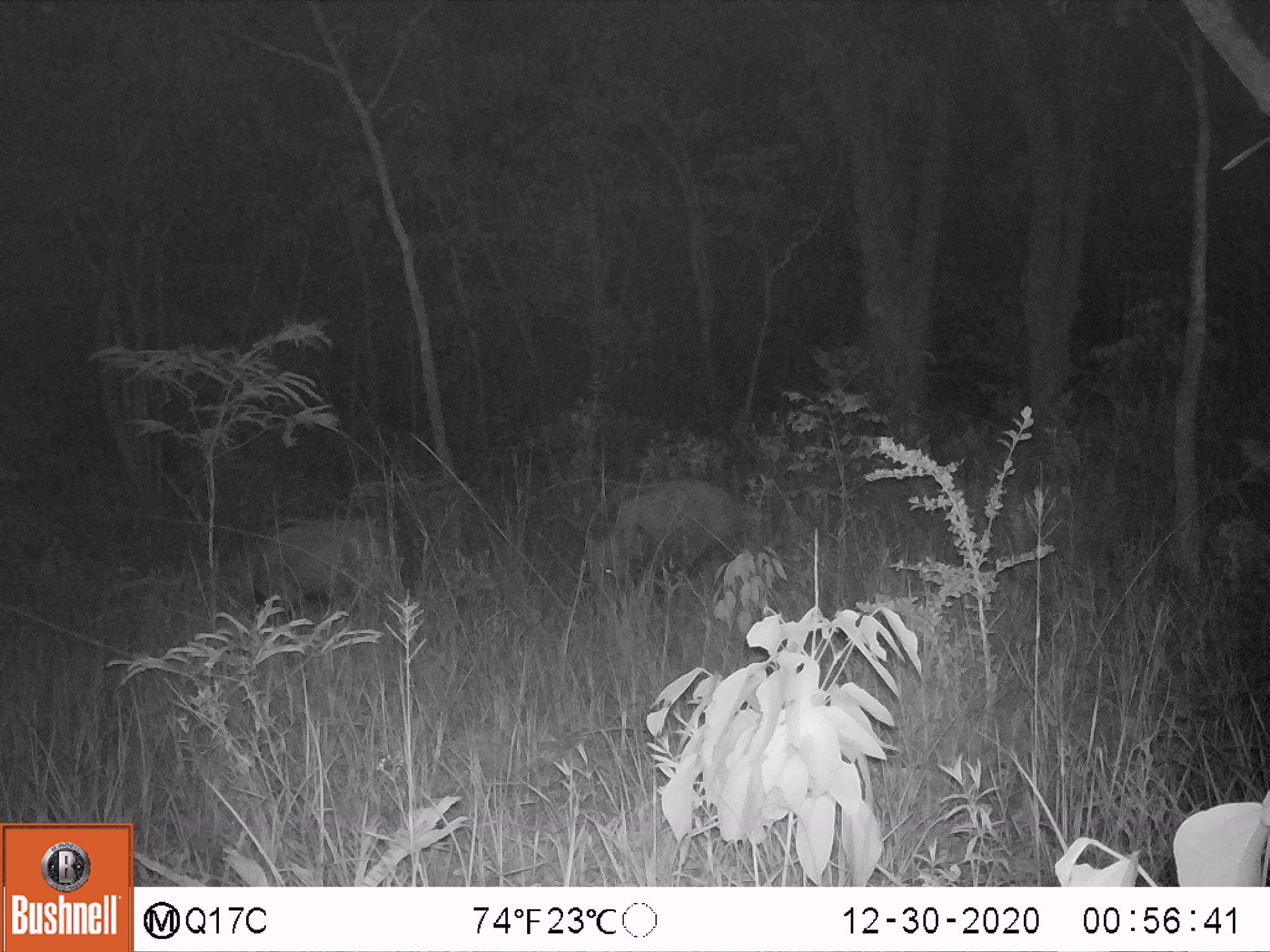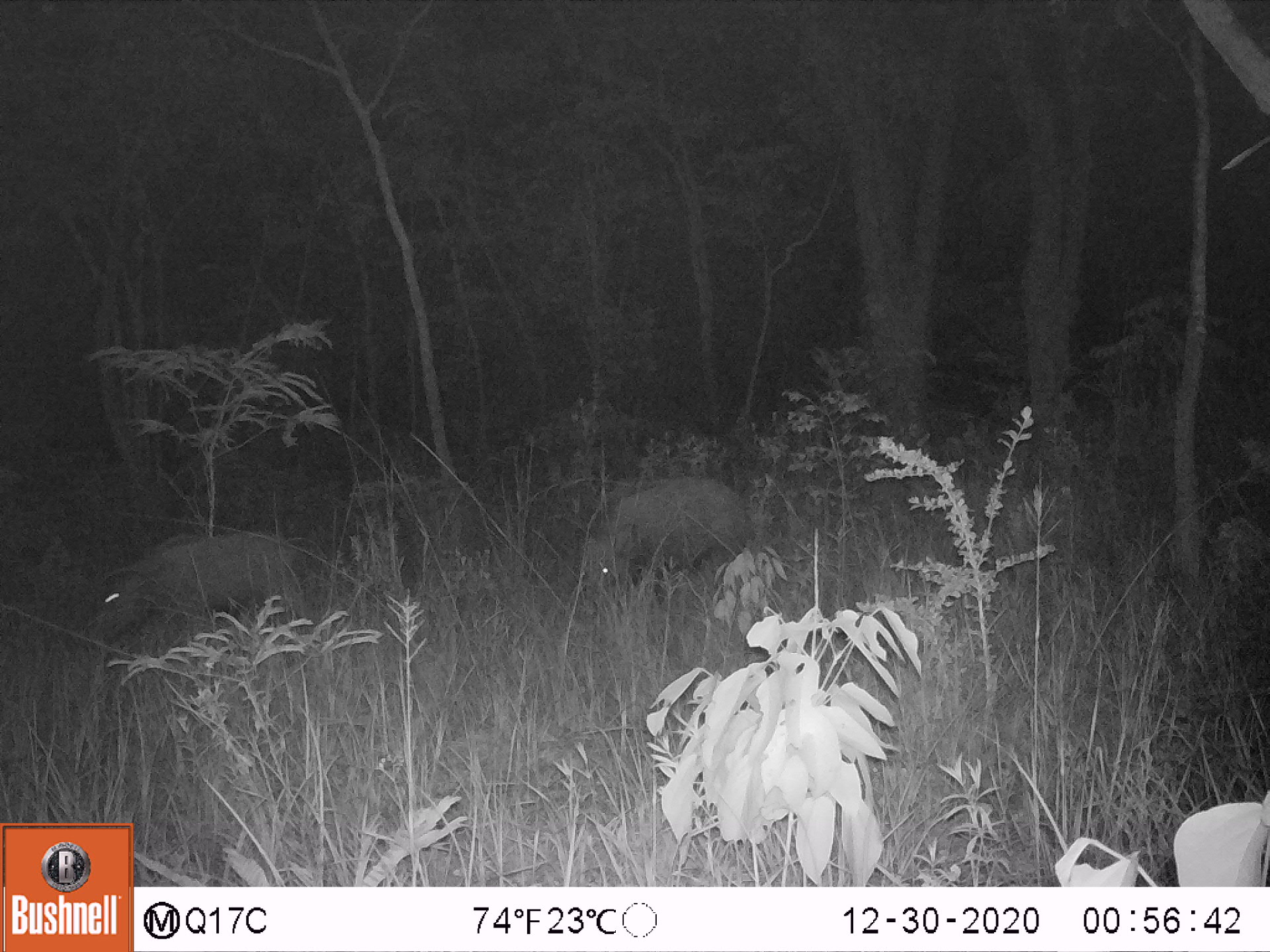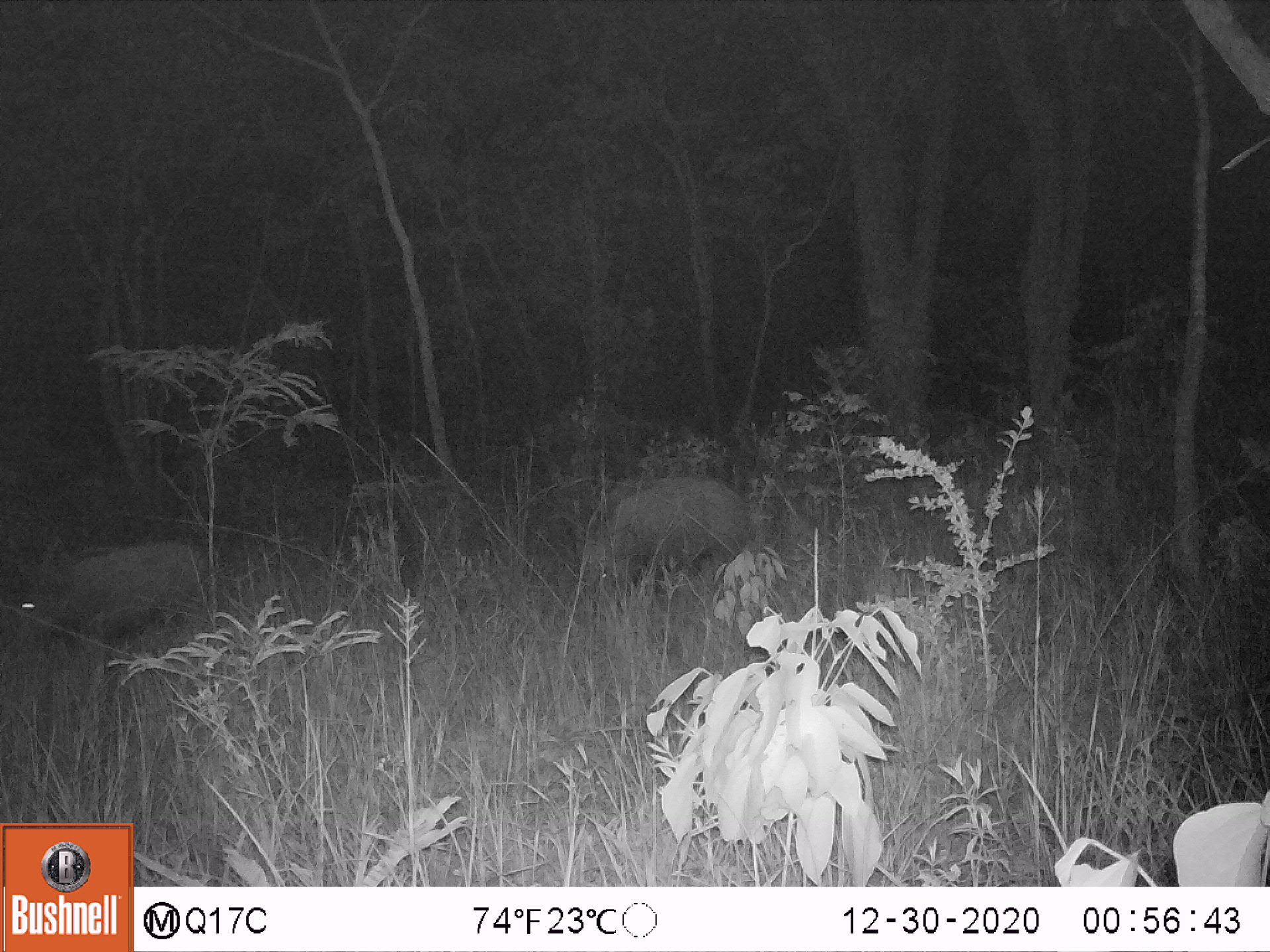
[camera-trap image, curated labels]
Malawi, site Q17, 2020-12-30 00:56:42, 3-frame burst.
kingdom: Animalia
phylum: Chordata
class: Mammalia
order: Artiodactyla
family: Suidae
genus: Potamochoerus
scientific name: Potamochoerus larvatus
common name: bushpig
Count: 2.